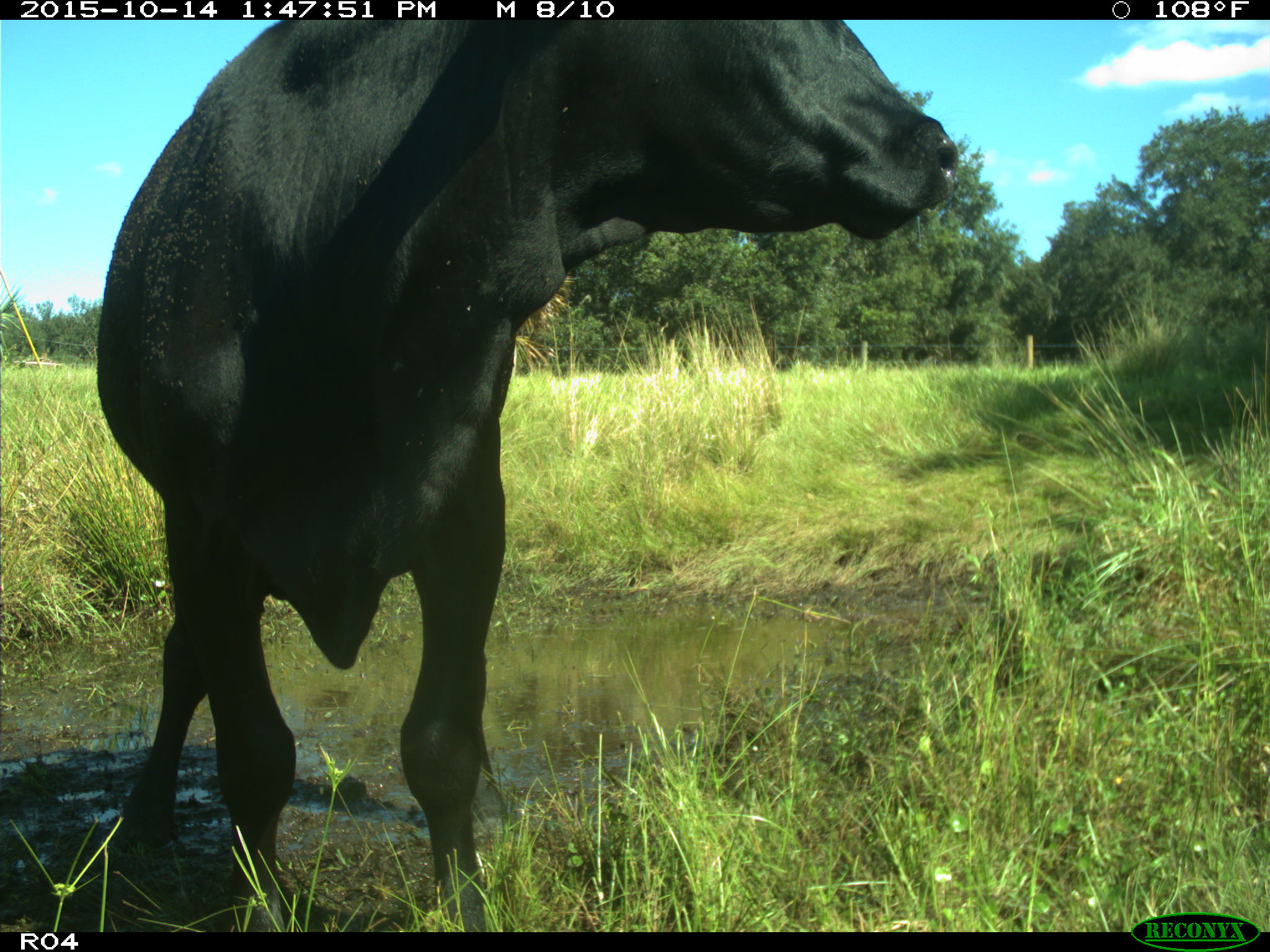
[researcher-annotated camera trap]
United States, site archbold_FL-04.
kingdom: Animalia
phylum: Chordata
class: Mammalia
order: Artiodactyla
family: Bovidae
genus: Bos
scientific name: Bos taurus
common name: domestic cow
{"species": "Bos taurus (domestic cow)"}